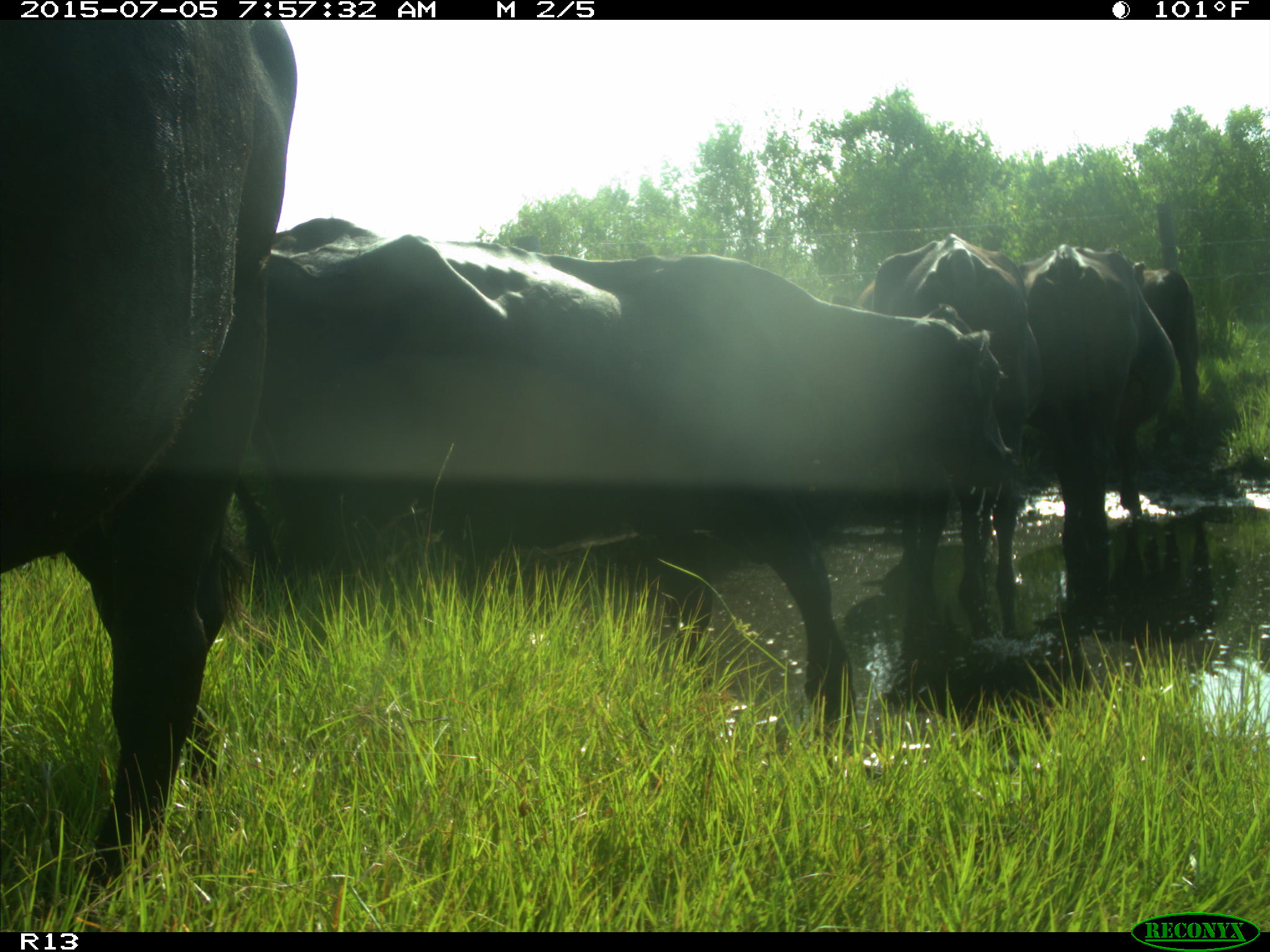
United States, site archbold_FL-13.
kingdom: Animalia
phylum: Chordata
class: Mammalia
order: Artiodactyla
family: Bovidae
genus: Bos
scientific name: Bos taurus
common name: domestic cow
Bos taurus (domestic cow).